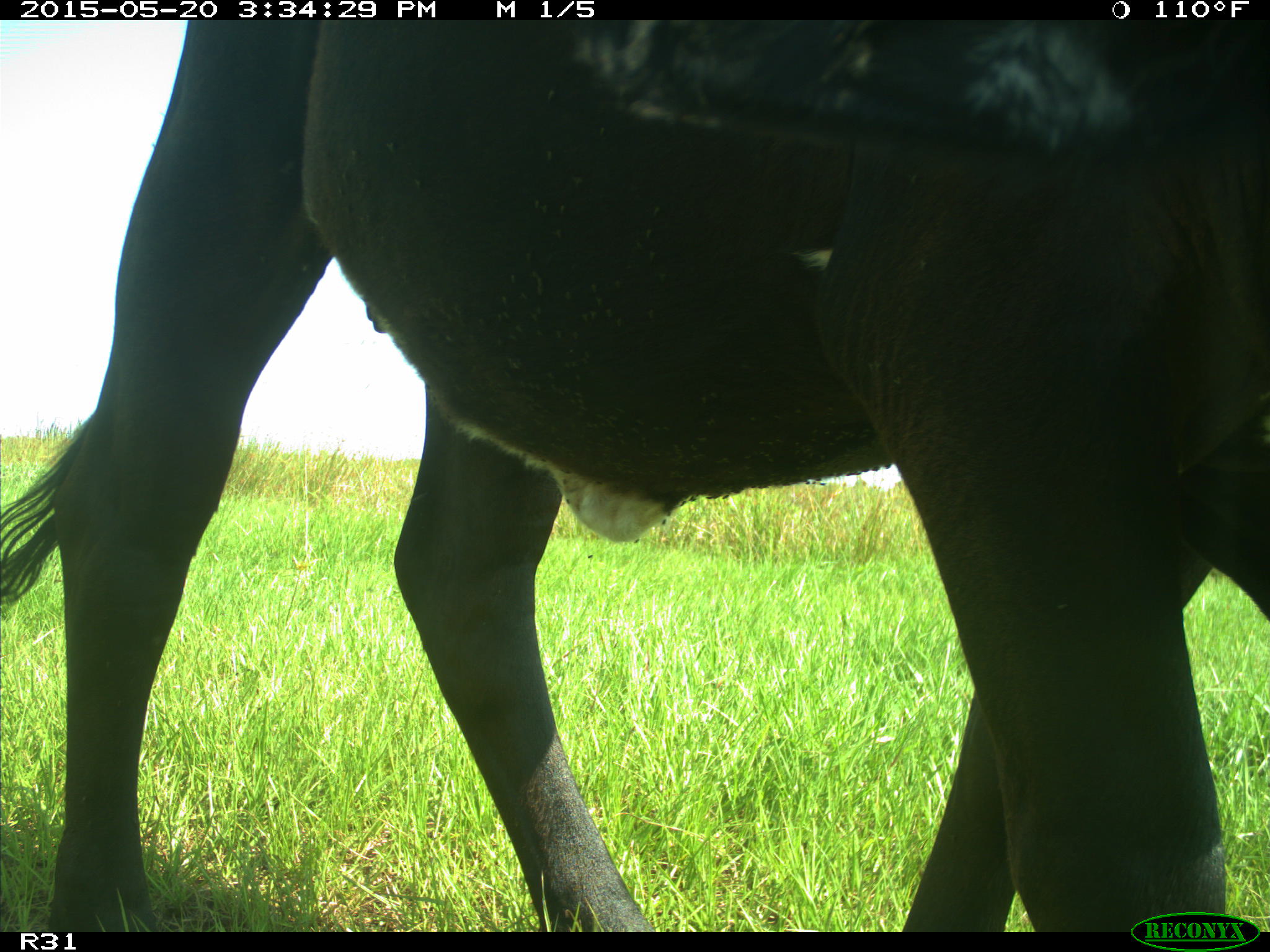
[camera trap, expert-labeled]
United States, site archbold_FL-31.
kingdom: Animalia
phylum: Chordata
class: Mammalia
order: Artiodactyla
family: Bovidae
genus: Bos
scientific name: Bos taurus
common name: domestic cow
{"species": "Bos taurus (domestic cow)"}